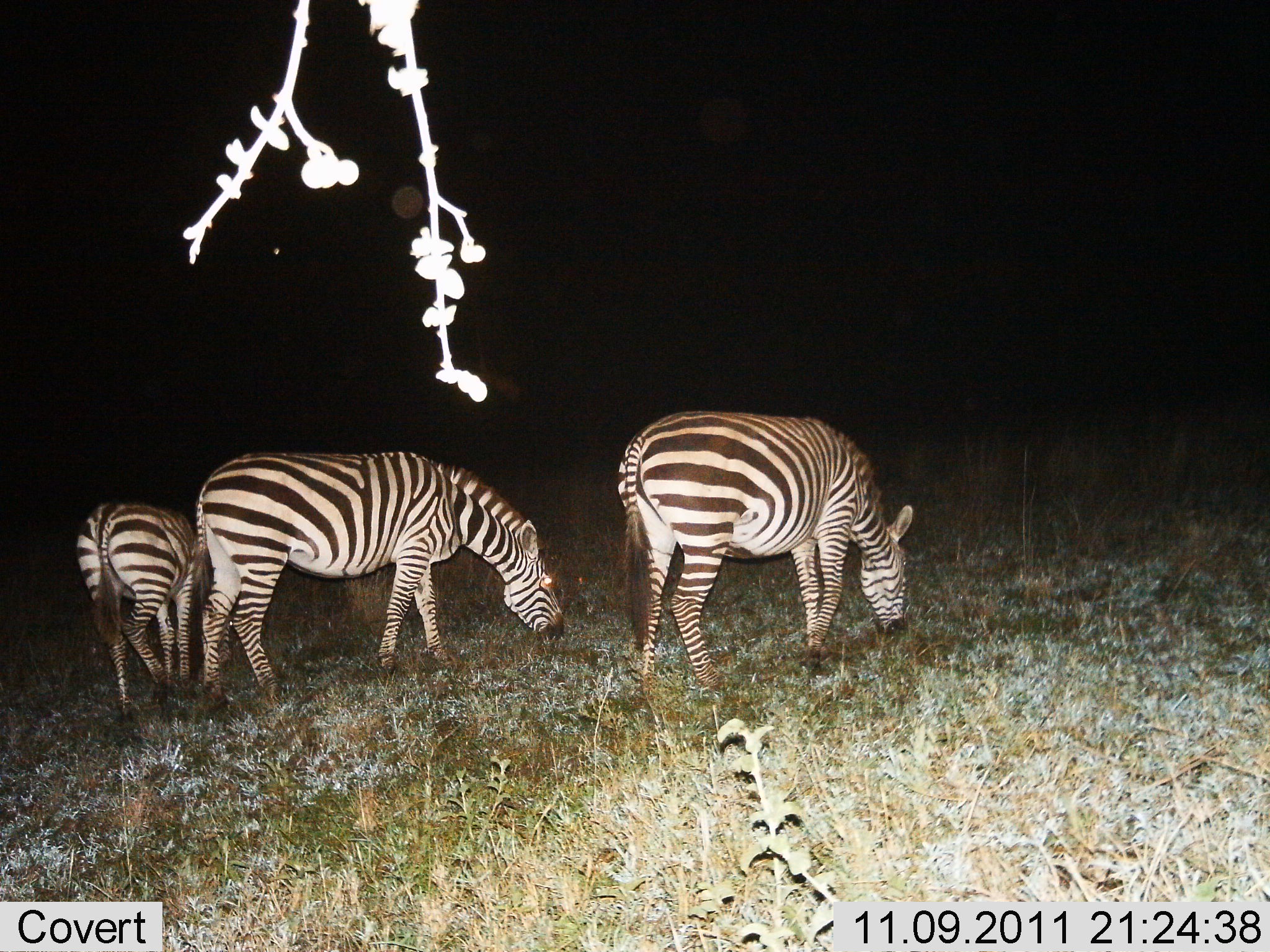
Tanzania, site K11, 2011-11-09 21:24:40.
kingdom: Animalia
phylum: Chordata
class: Mammalia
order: Perissodactyla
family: Equidae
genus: Equus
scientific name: Equus quagga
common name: plains zebra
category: zebra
Zebra (plains zebra) (Equus quagga), count 3. Behavior (volunteer vote fractions): standing 36%, resting 0%, moving 0%, interacting 0%. Young present (vote fraction): 18%. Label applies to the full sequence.